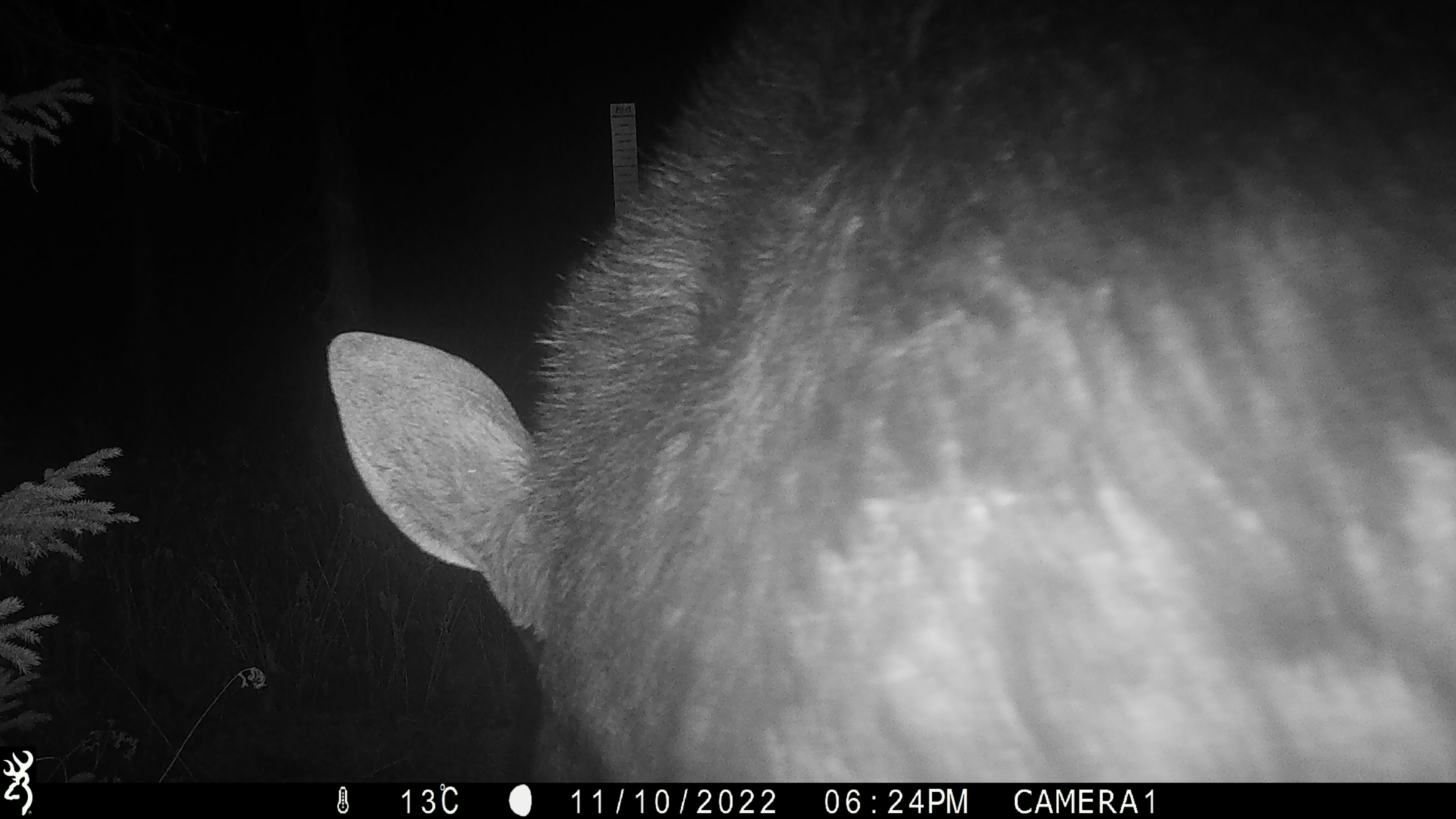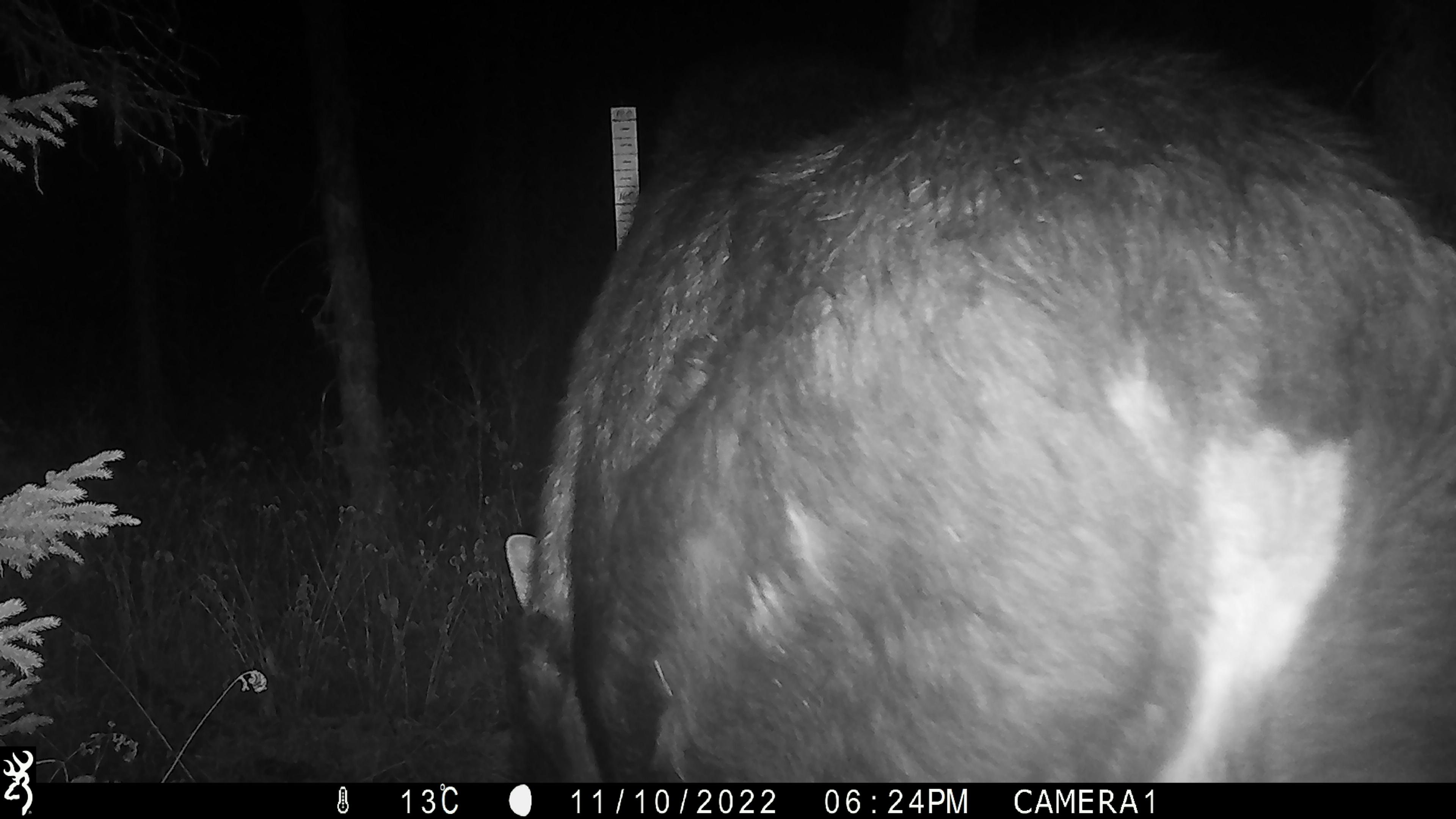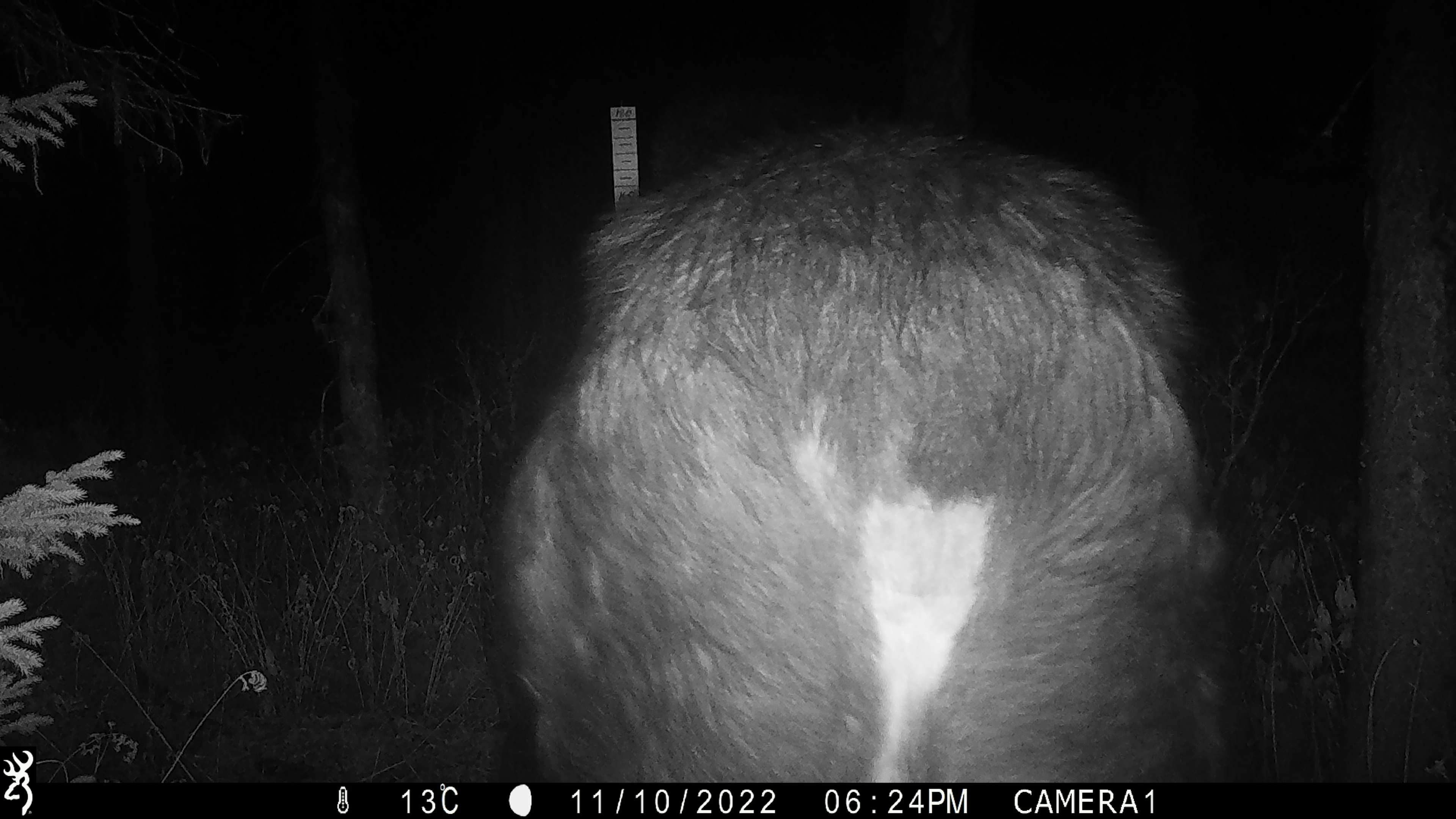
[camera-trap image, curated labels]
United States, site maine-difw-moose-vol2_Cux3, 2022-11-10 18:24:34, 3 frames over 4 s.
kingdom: Animalia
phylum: Chordata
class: Mammalia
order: Artiodactyla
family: Cervidae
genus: Alces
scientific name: Alces alces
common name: moose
Moose (Alces alces).